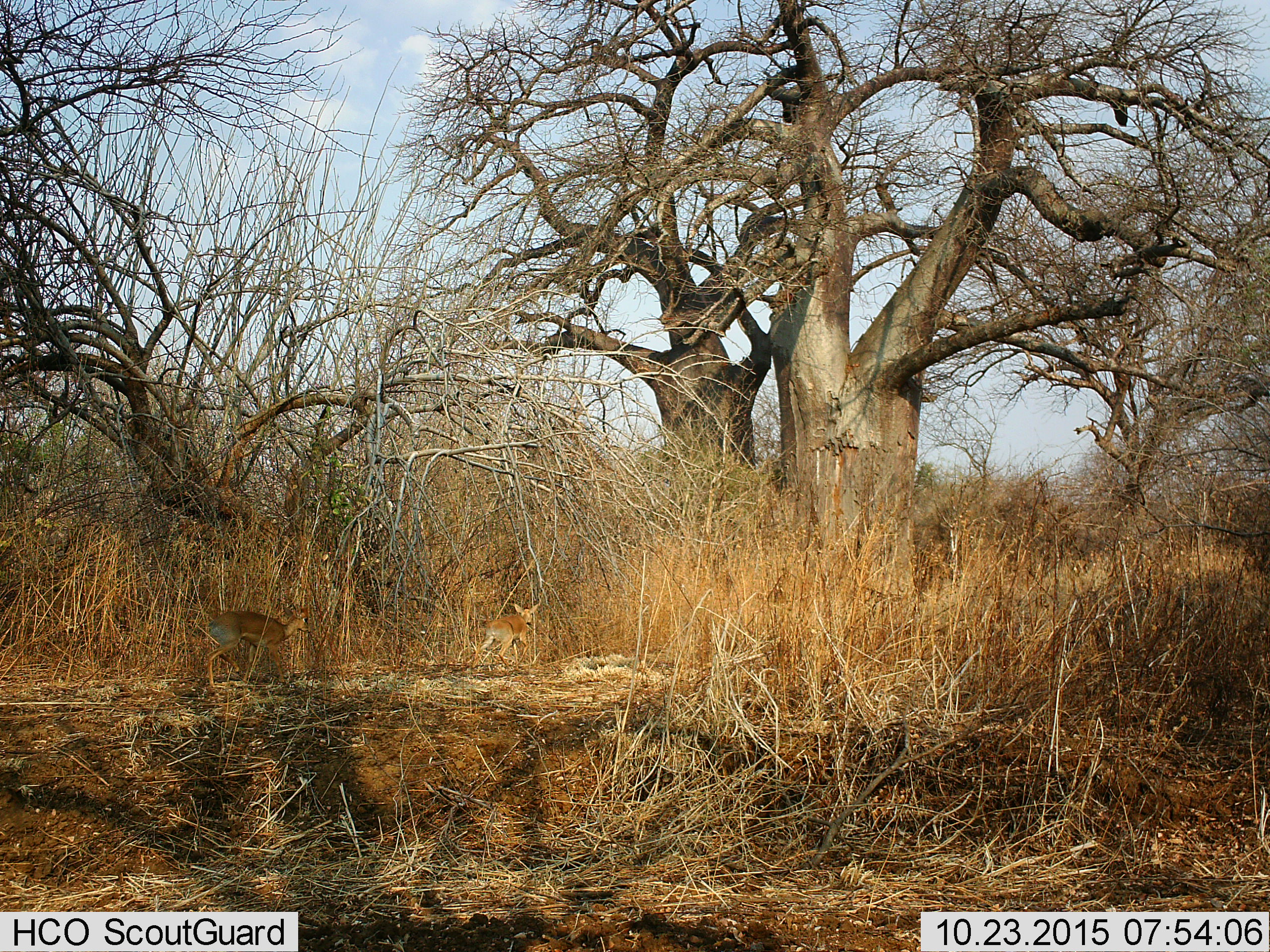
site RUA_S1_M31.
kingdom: Animalia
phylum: Chordata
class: Mammalia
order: Artiodactyla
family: Bovidae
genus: Madoqua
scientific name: Madoqua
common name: dik-dik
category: dikdik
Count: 2.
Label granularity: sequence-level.